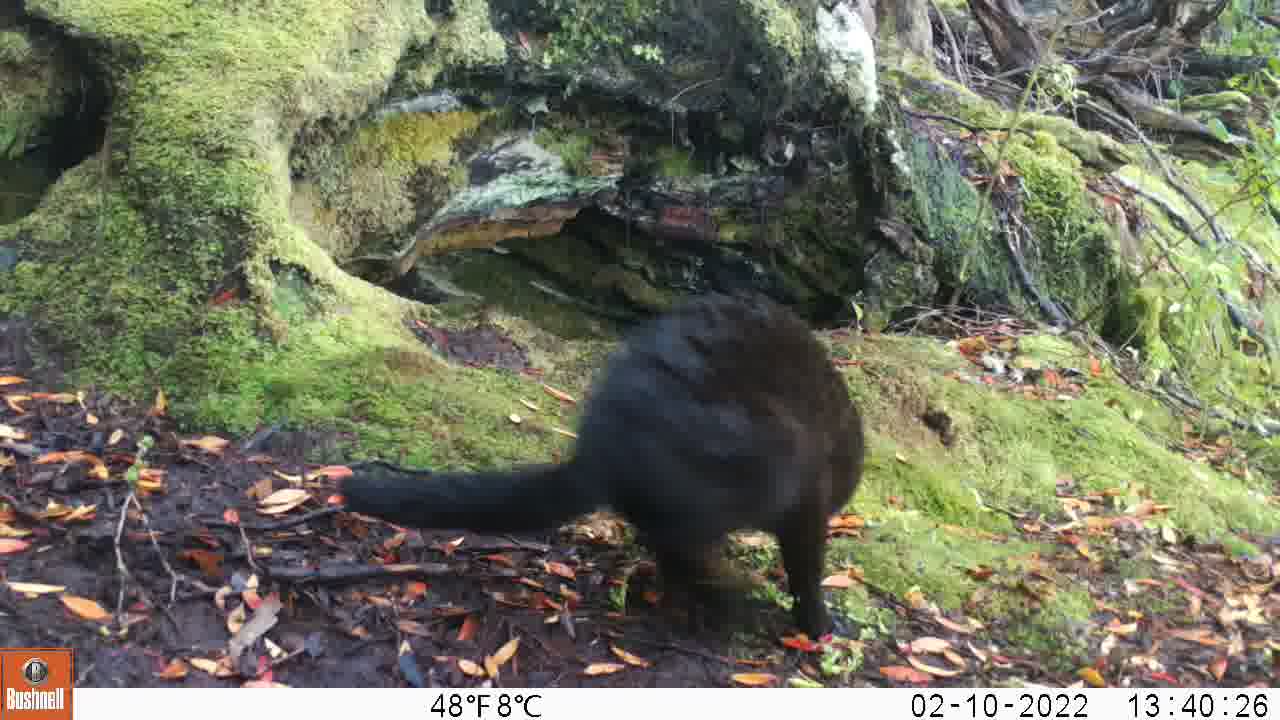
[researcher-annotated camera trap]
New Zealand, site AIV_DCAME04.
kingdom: Animalia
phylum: Chordata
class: Mammalia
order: Carnivora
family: Felidae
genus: Felis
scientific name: Felis catus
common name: domestic cat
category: cat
Cat (domestic cat) (Felis catus).